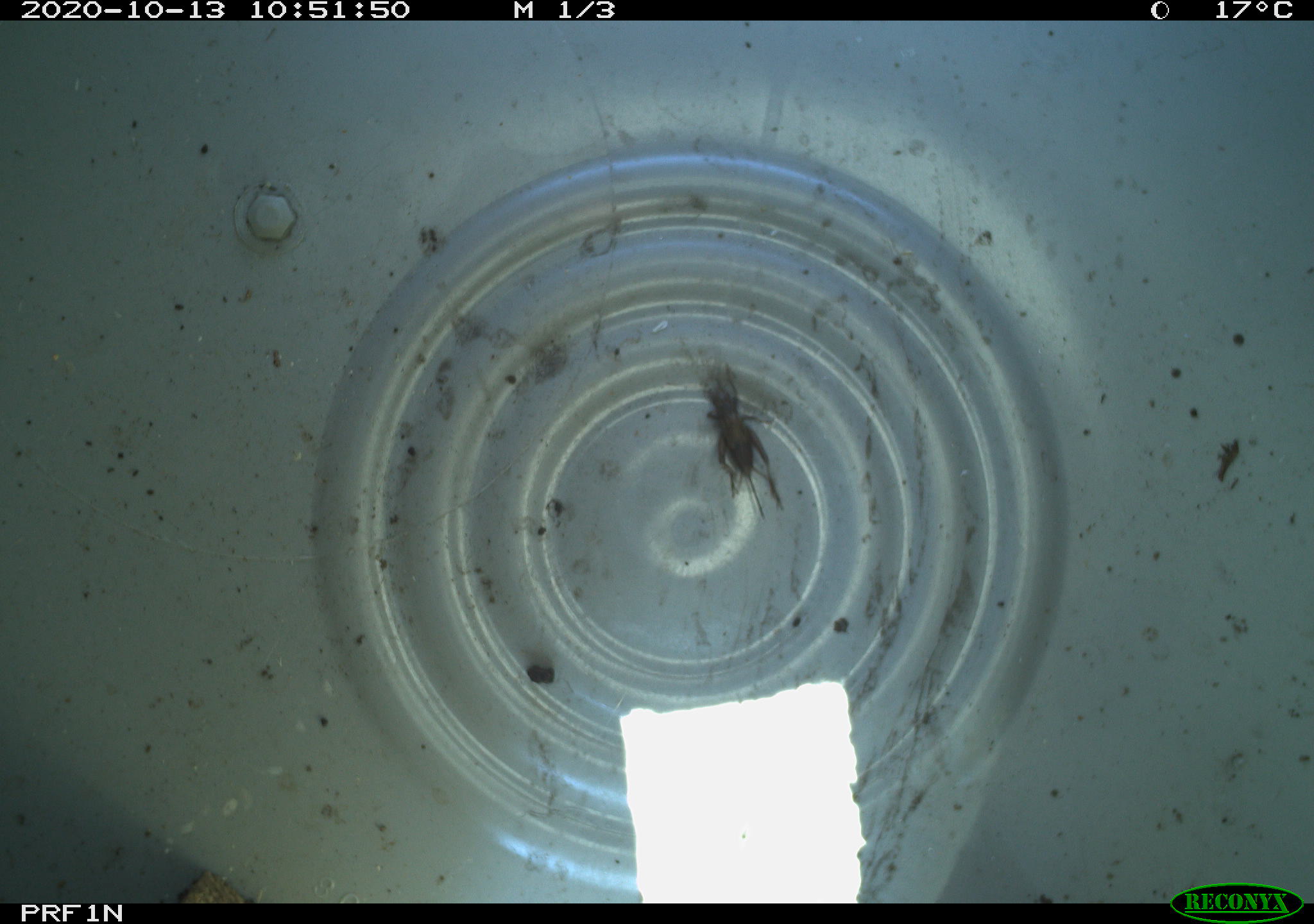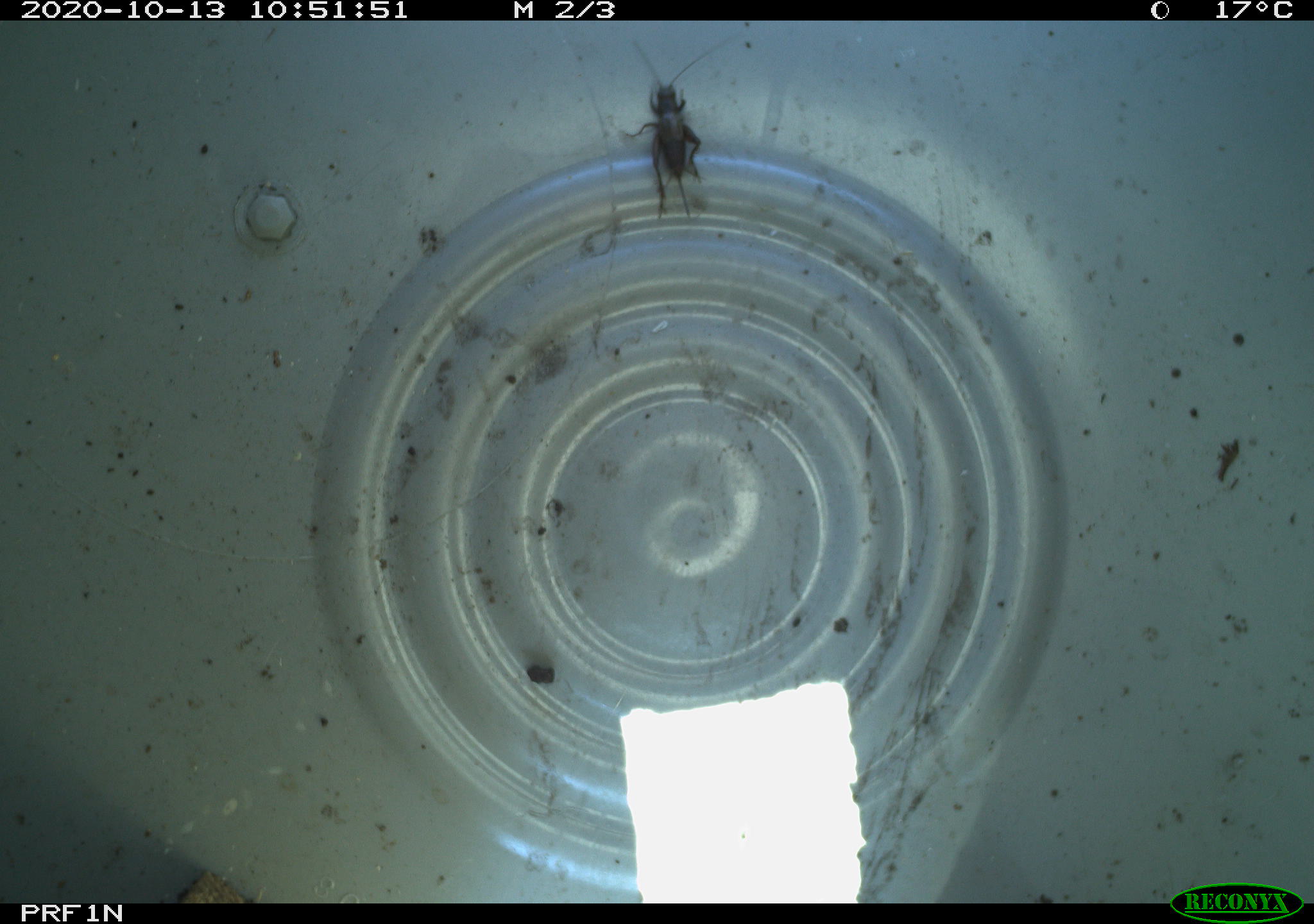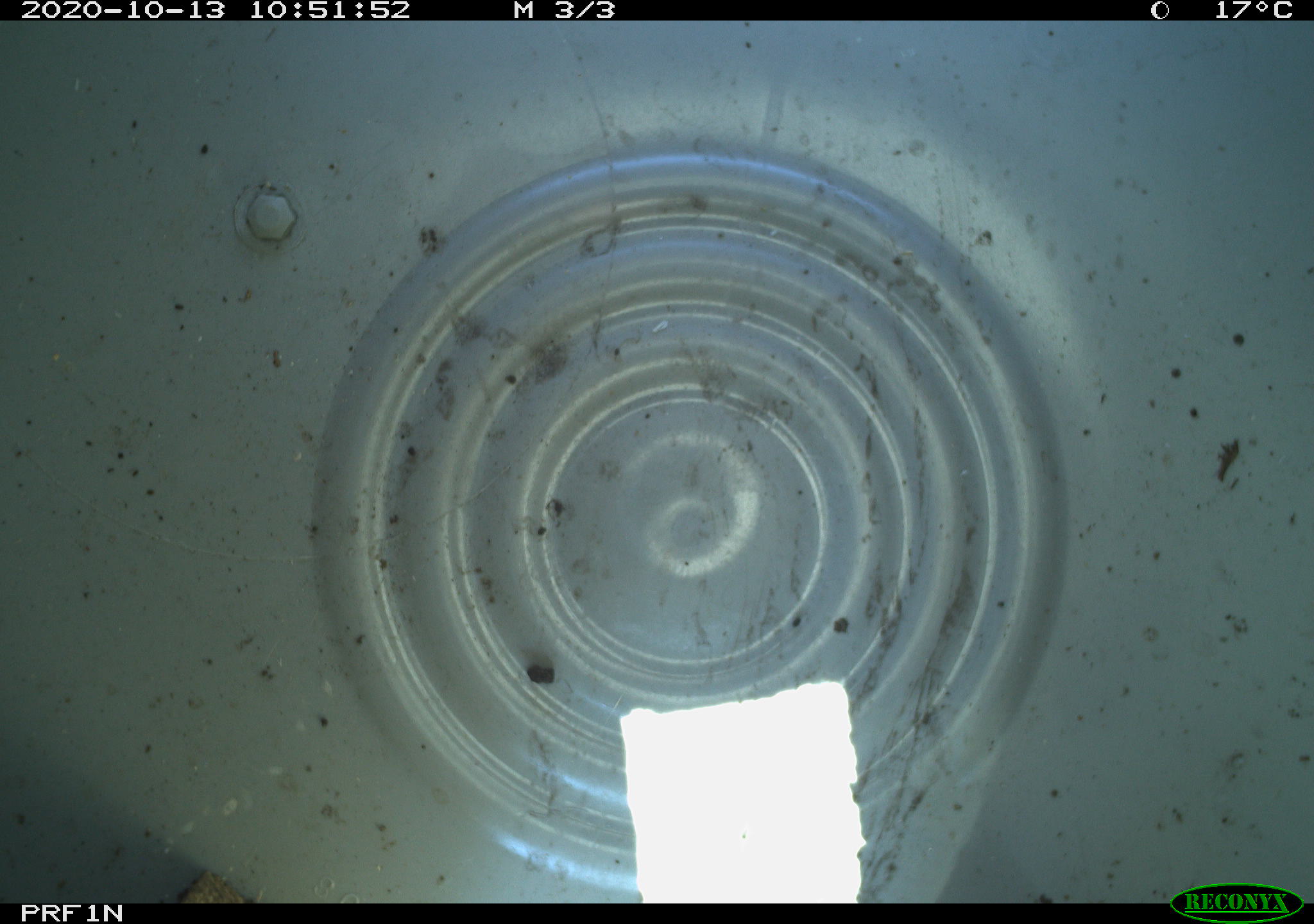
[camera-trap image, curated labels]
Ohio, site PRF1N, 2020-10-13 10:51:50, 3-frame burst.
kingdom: Animalia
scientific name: Animalia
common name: animal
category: invertebrate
Invertebrate (animal) (Animalia).